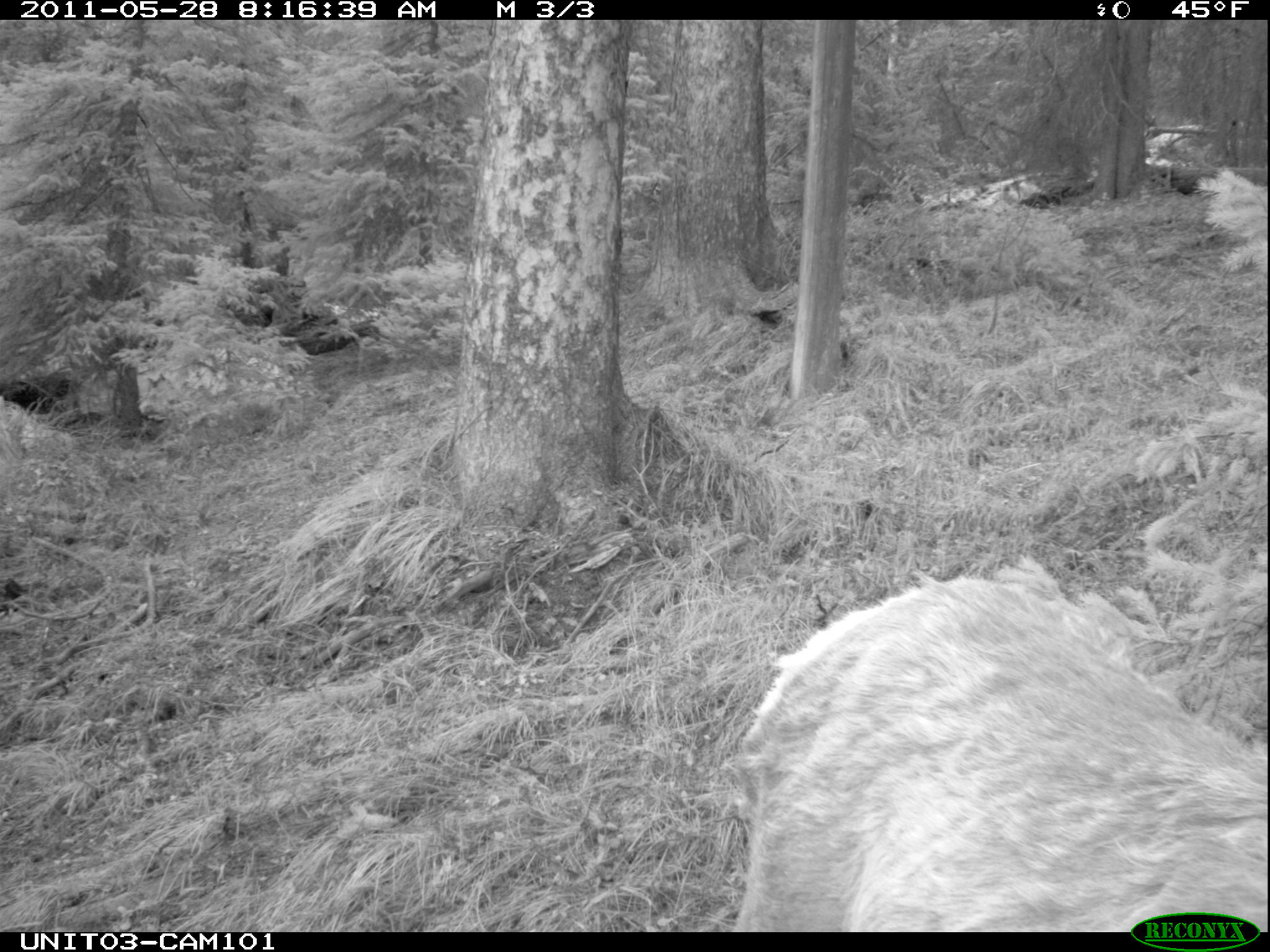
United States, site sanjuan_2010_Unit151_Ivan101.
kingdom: Animalia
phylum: Chordata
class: Mammalia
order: Artiodactyla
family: Cervidae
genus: Cervus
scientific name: Cervus elaphus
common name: red deer